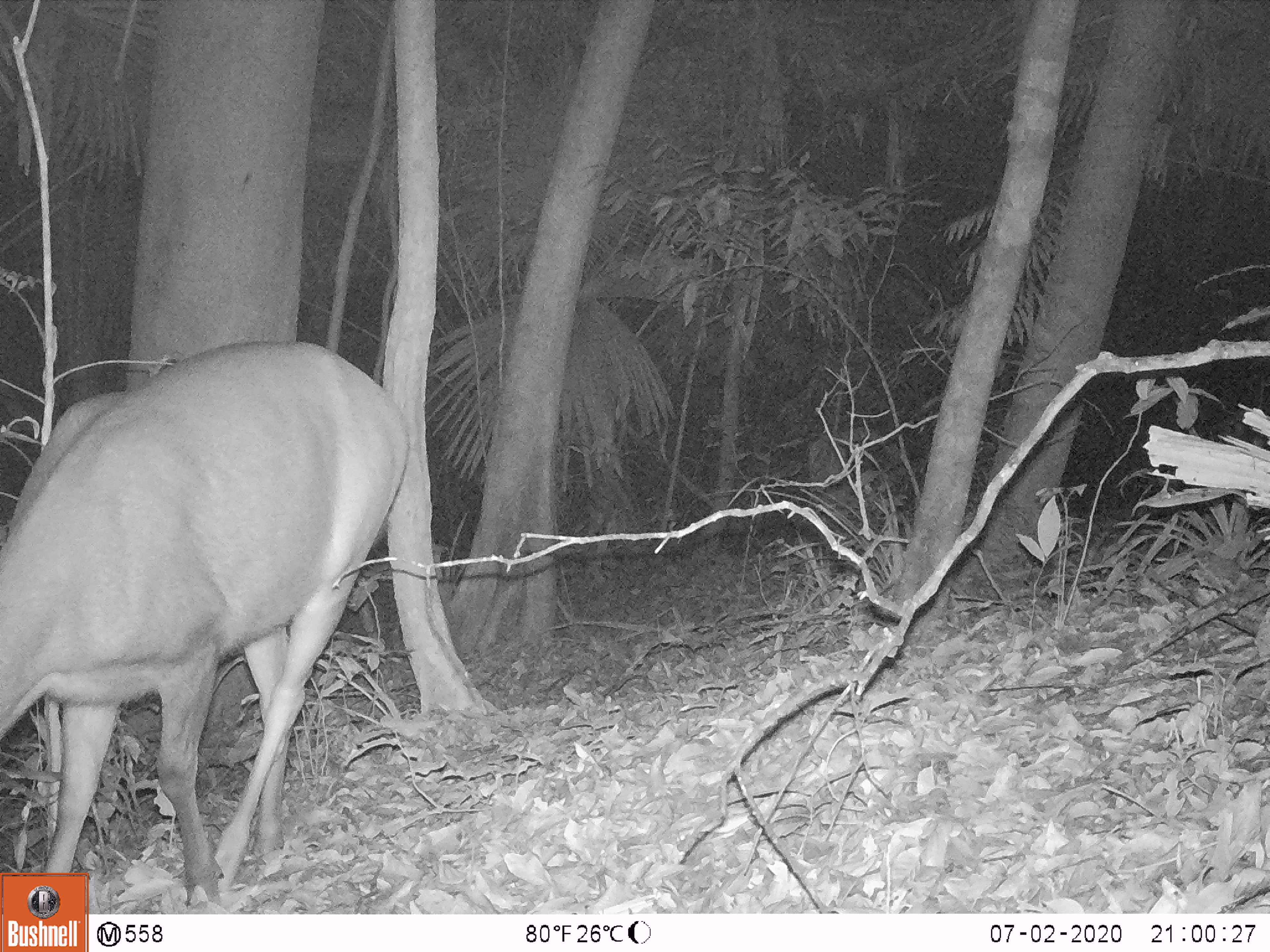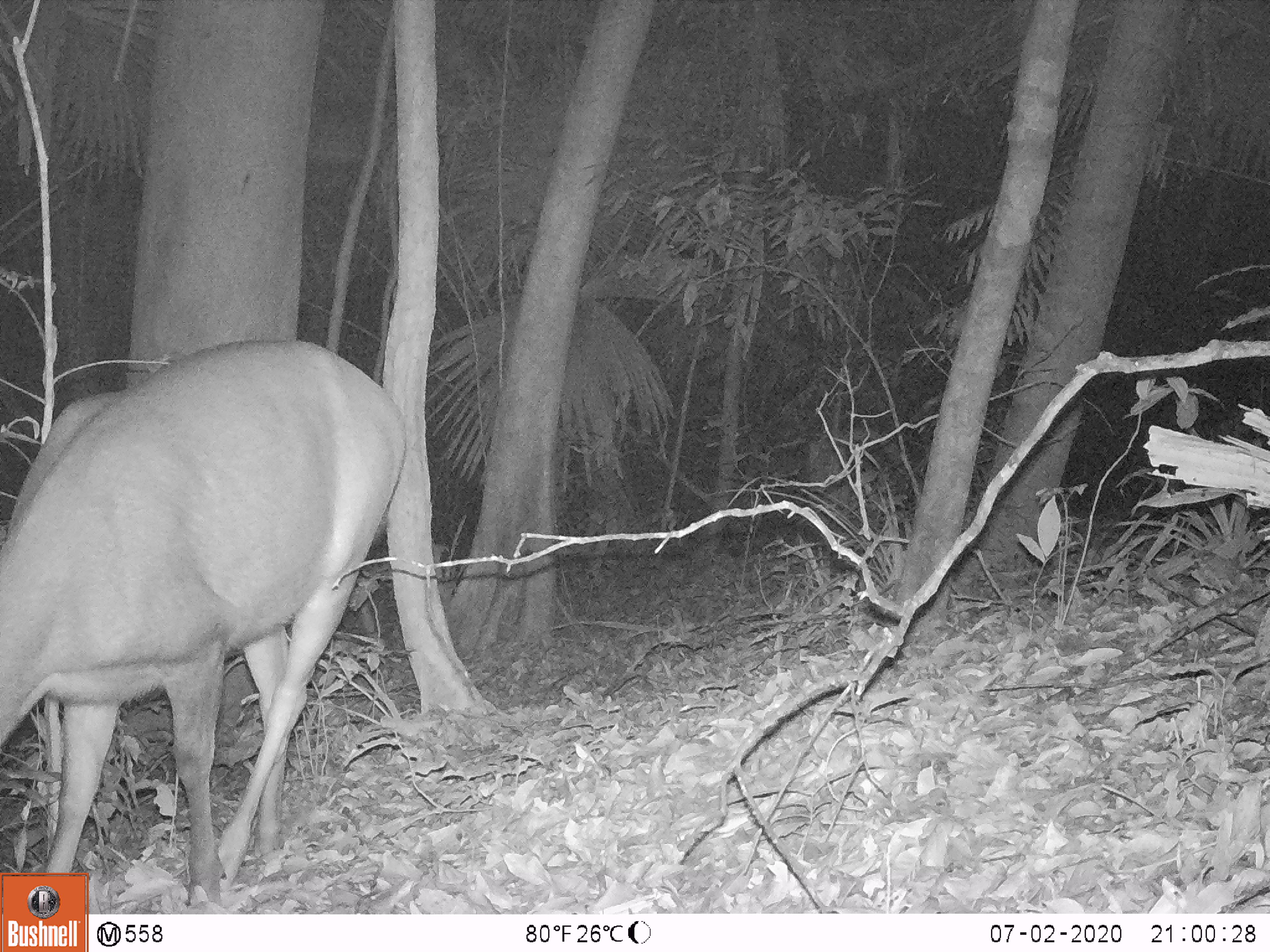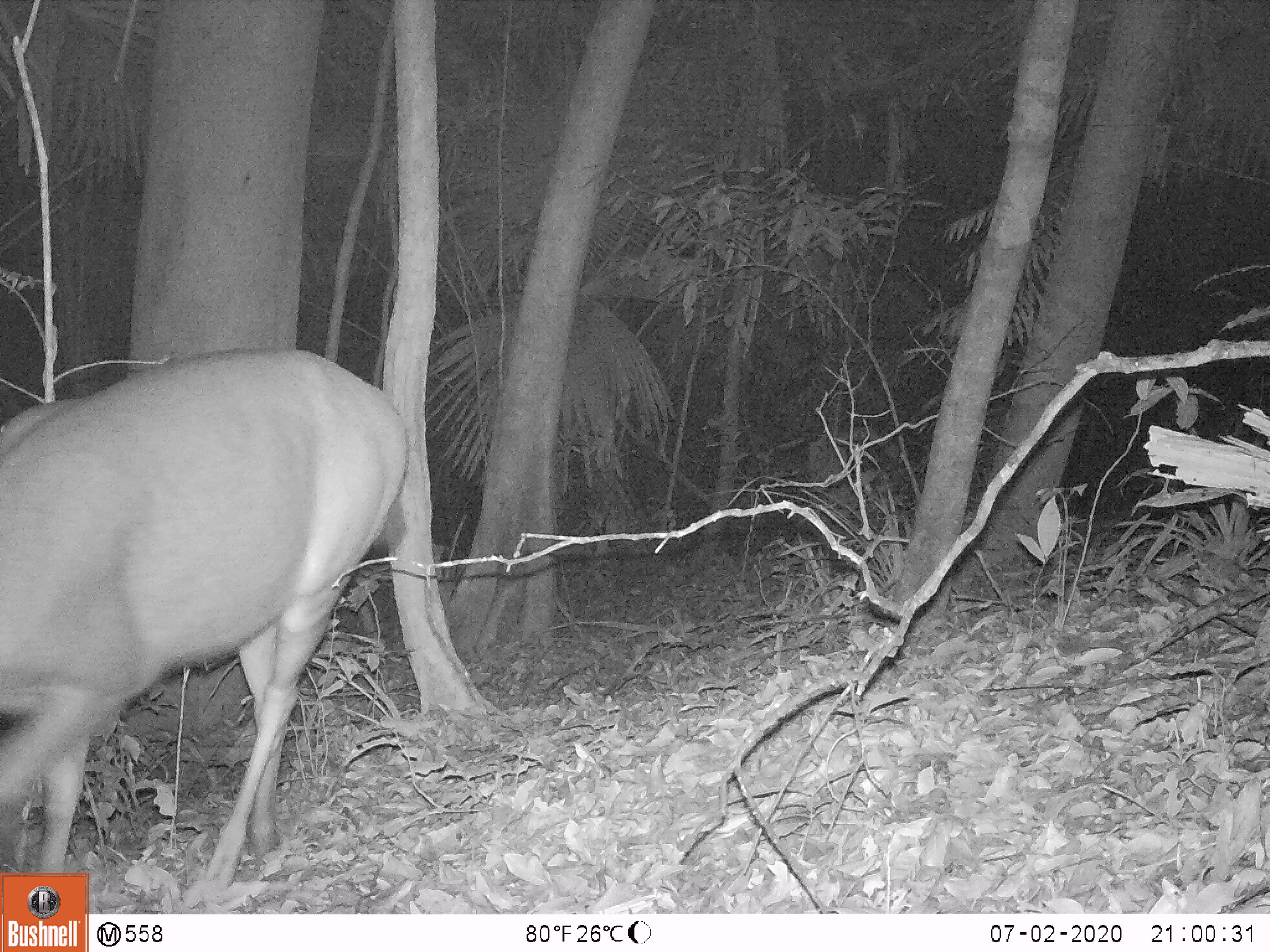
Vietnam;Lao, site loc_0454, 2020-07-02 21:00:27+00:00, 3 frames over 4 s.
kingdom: Animalia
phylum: Chordata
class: Mammalia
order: Artiodactyla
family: Cervidae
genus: Rusa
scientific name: Rusa unicolor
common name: sambar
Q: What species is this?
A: Sambar (Rusa unicolor).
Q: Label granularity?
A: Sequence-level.